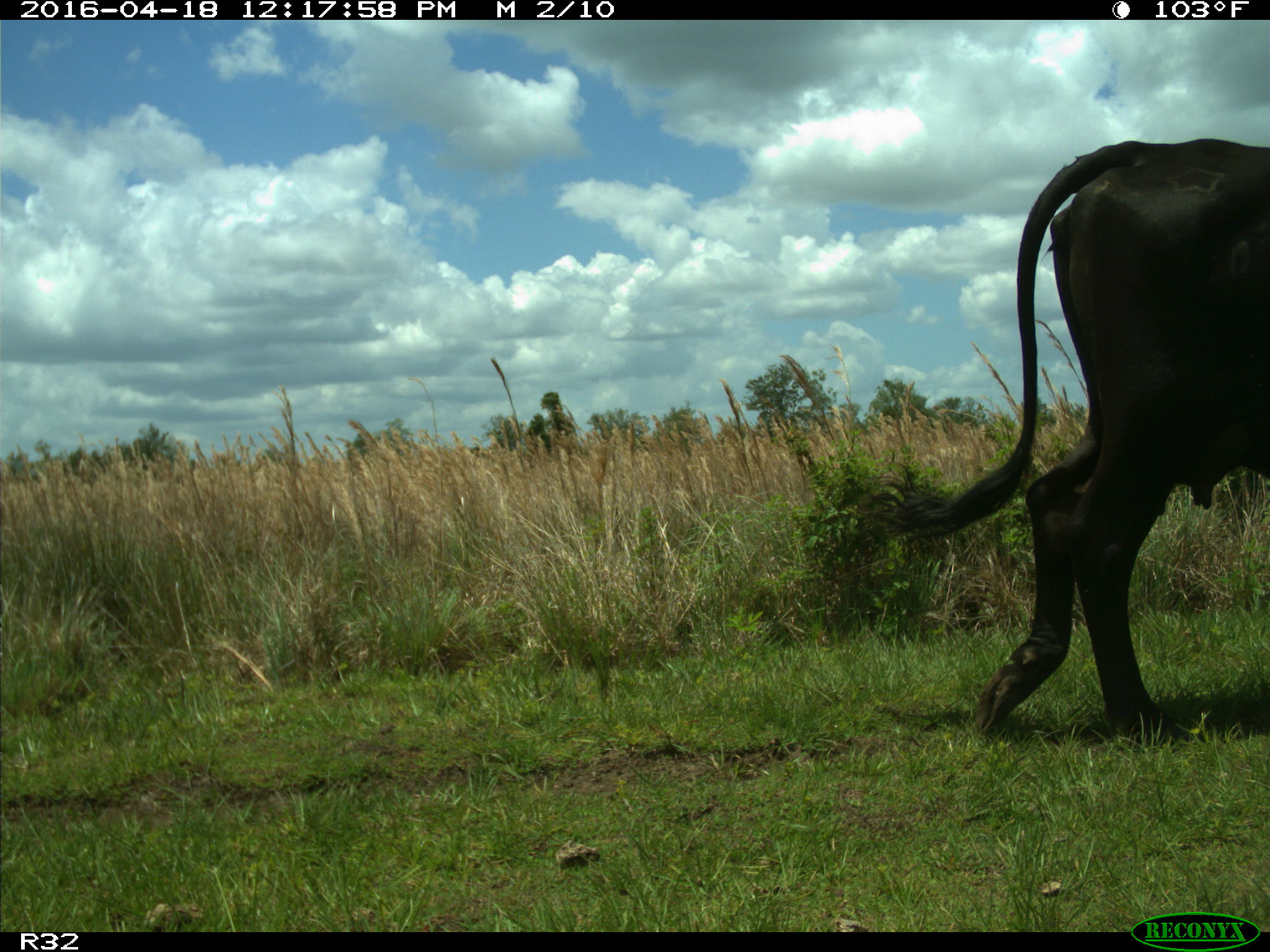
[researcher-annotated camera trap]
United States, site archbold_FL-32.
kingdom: Animalia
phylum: Chordata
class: Mammalia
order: Artiodactyla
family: Bovidae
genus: Bos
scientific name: Bos taurus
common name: domestic cow